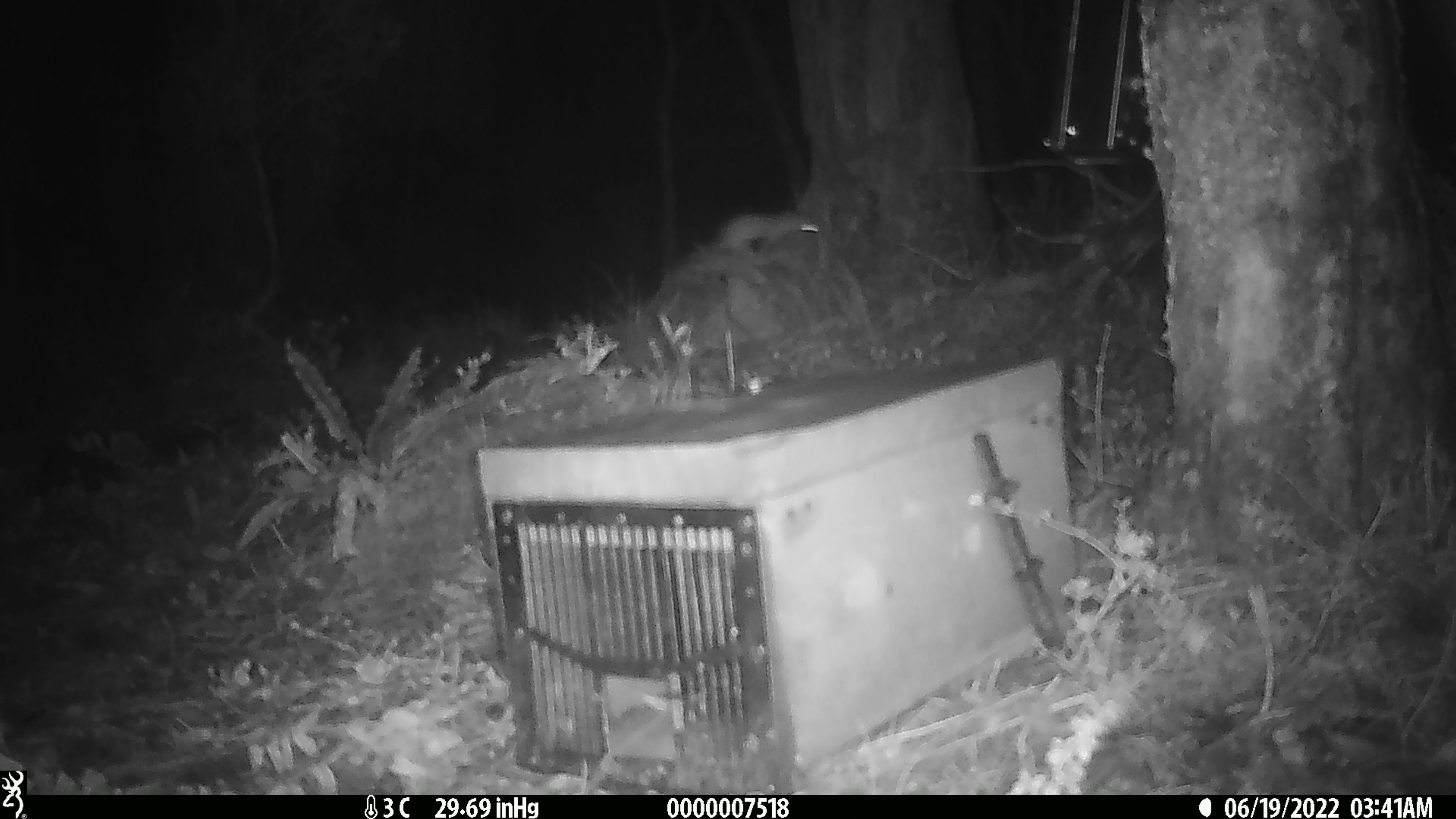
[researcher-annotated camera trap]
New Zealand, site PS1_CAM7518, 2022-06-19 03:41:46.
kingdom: Animalia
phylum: Chordata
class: Mammalia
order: Carnivora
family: Mustelidae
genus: Mustela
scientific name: Mustela erminea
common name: stoat